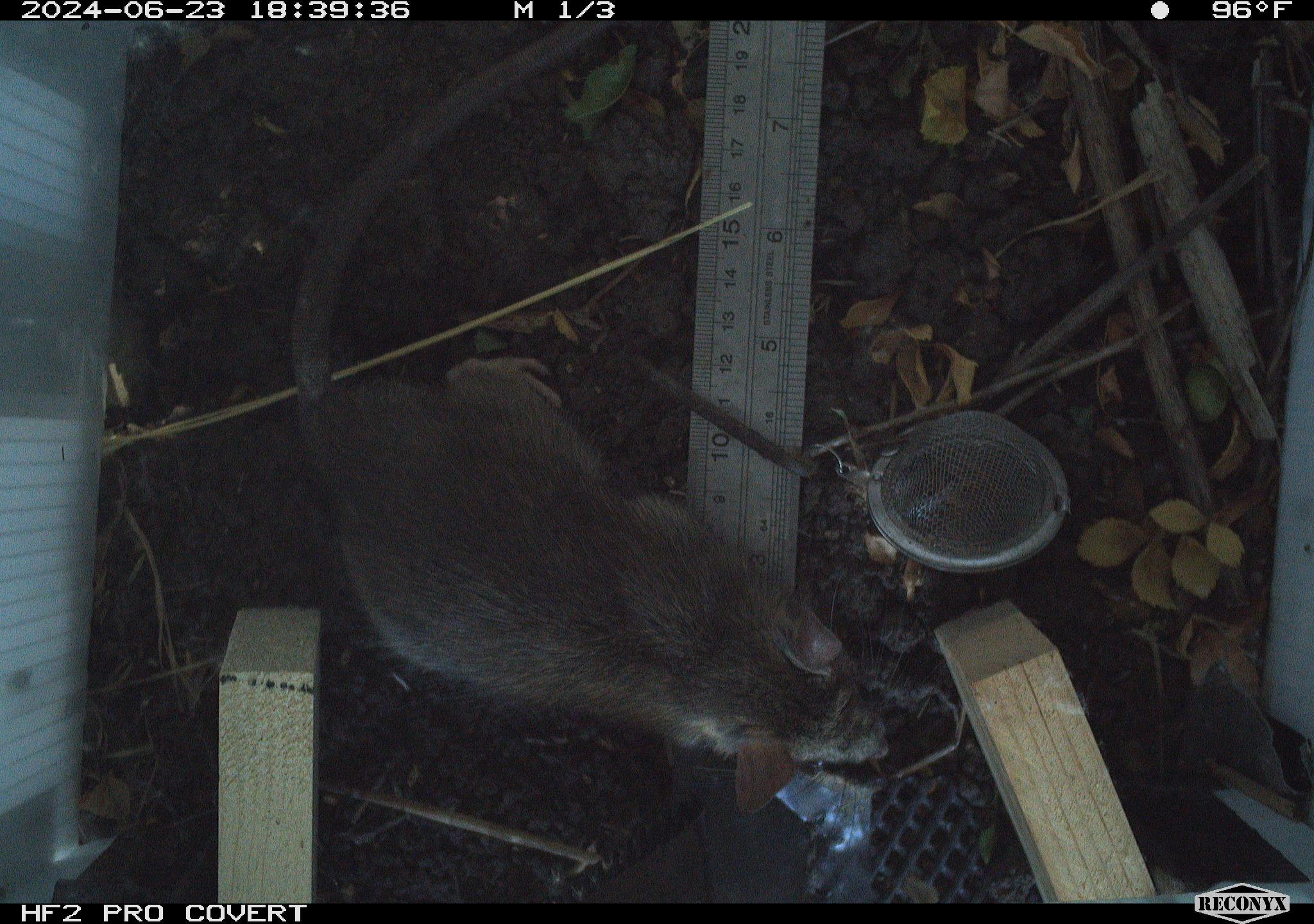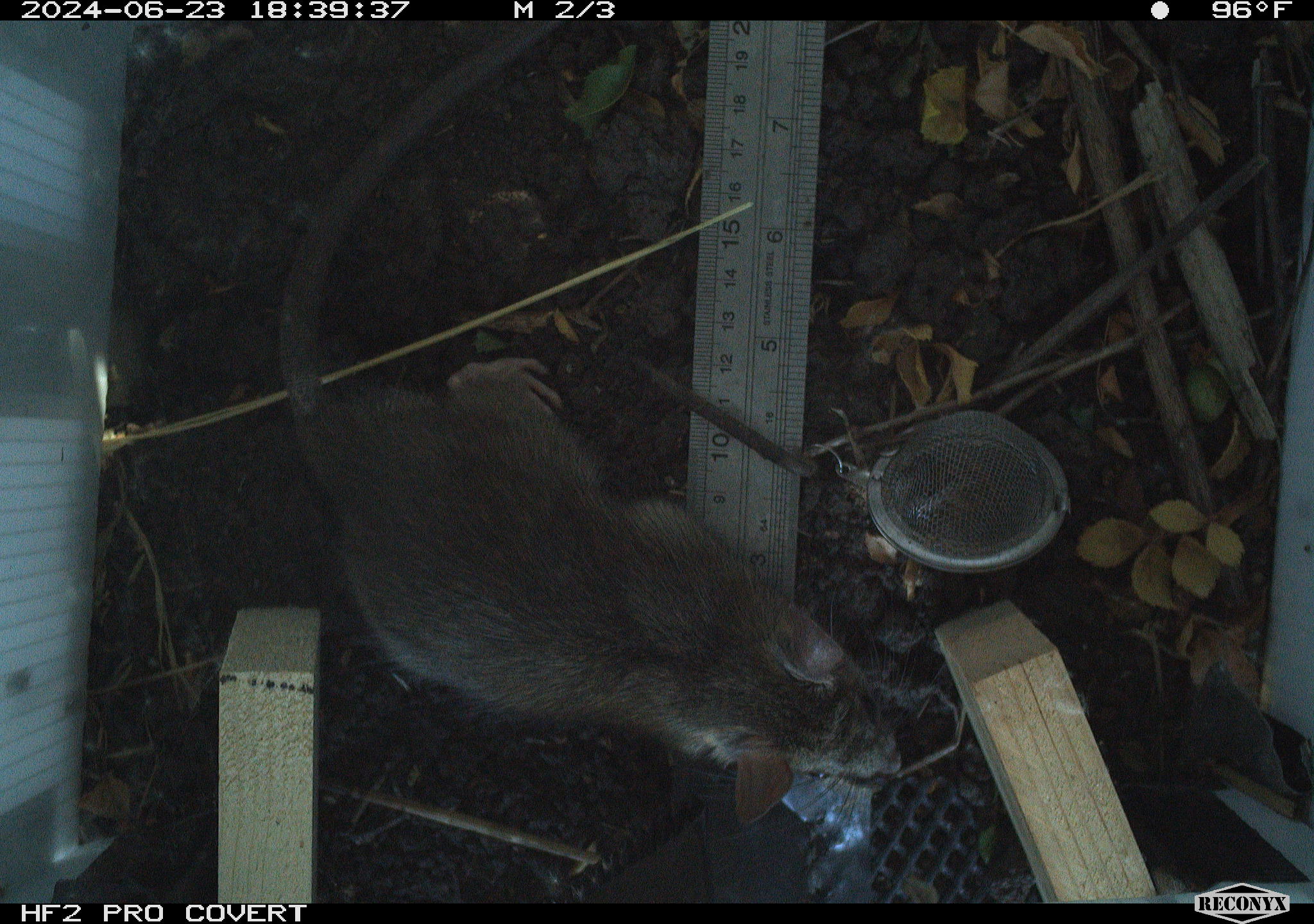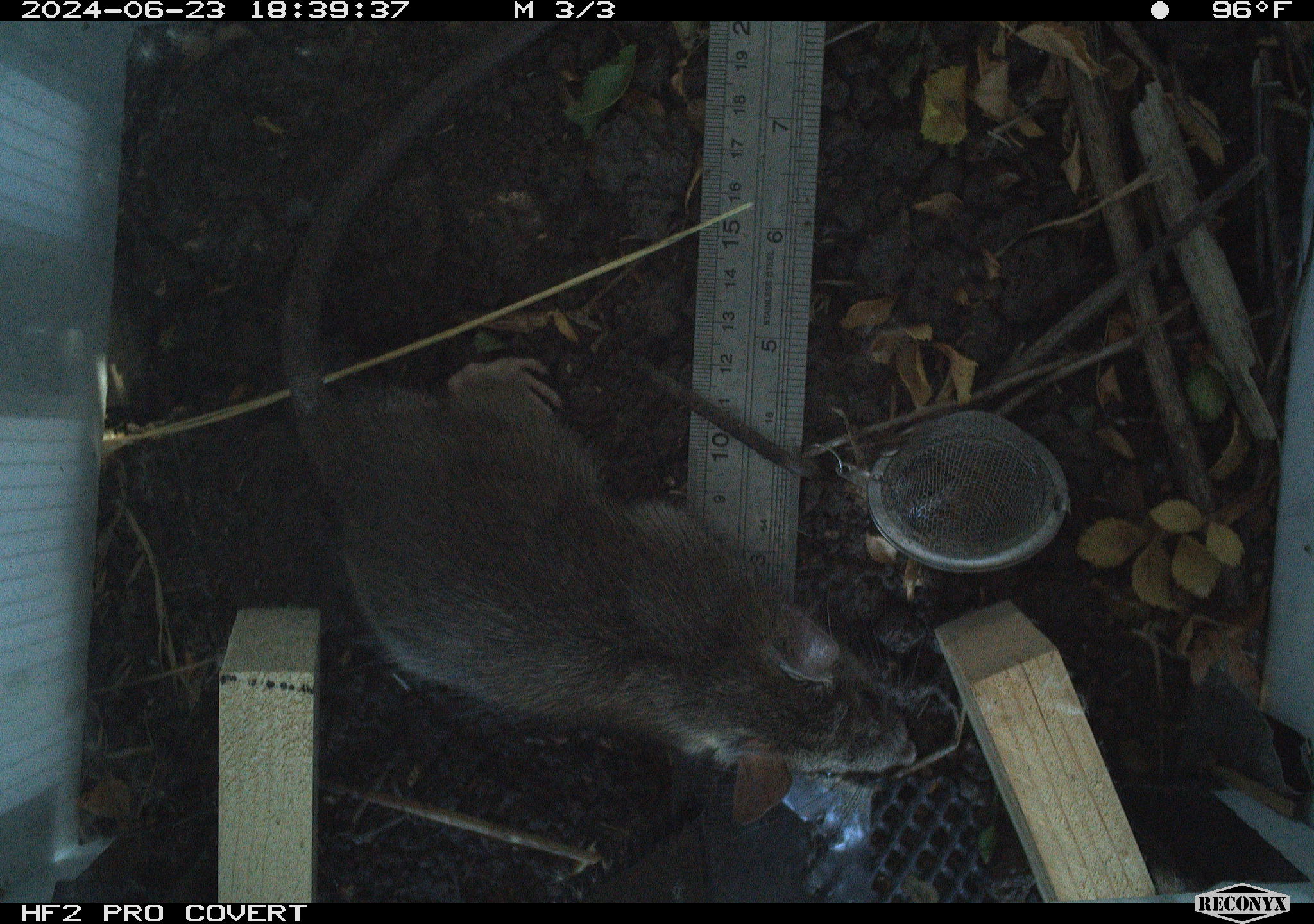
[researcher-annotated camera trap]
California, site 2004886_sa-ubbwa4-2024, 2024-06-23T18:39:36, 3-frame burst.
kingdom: Animalia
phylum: Chordata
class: Mammalia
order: Rodentia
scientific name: Rodentia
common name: woodrat or rat or mouse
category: woodrat or rat or mouse species